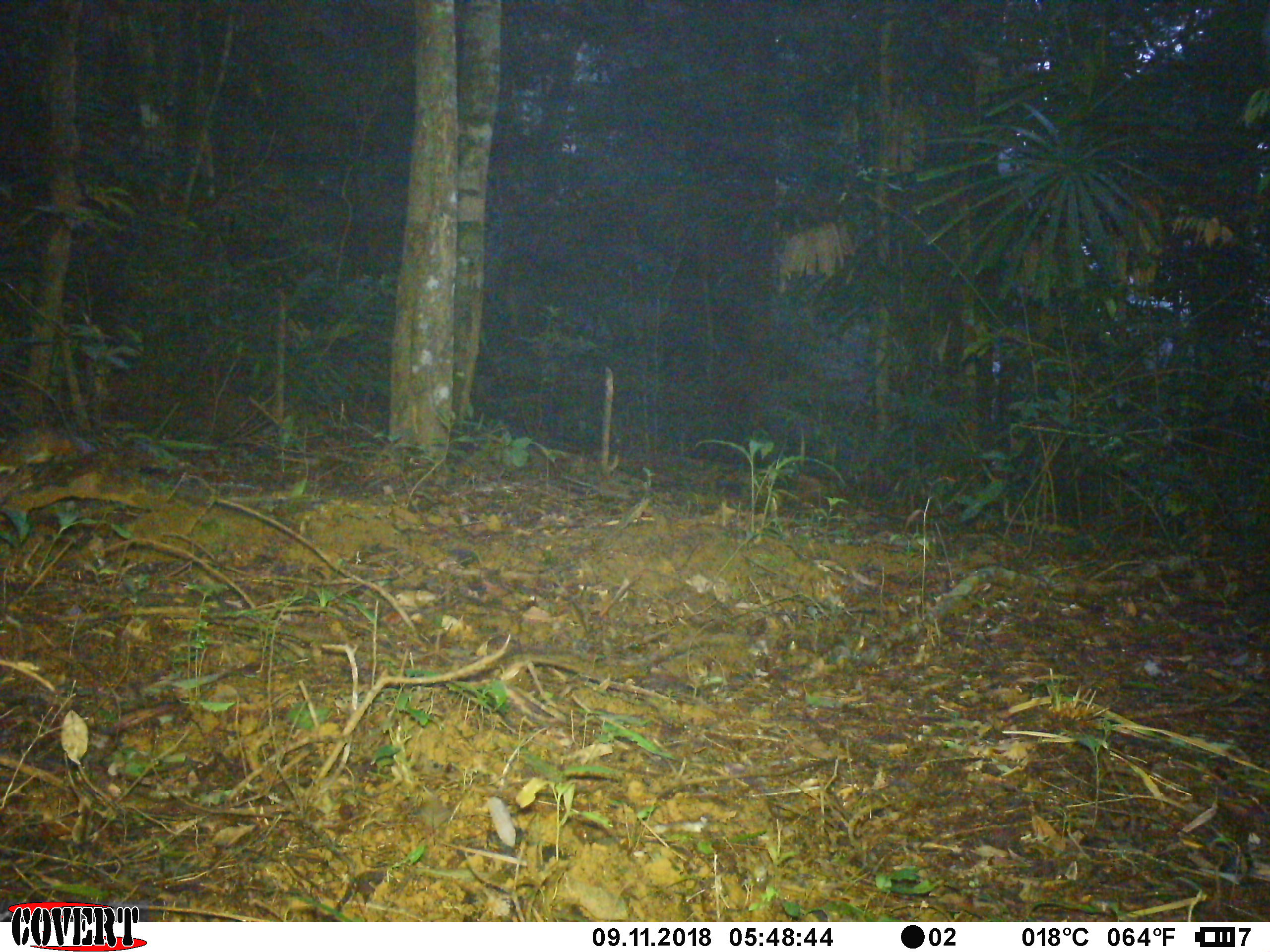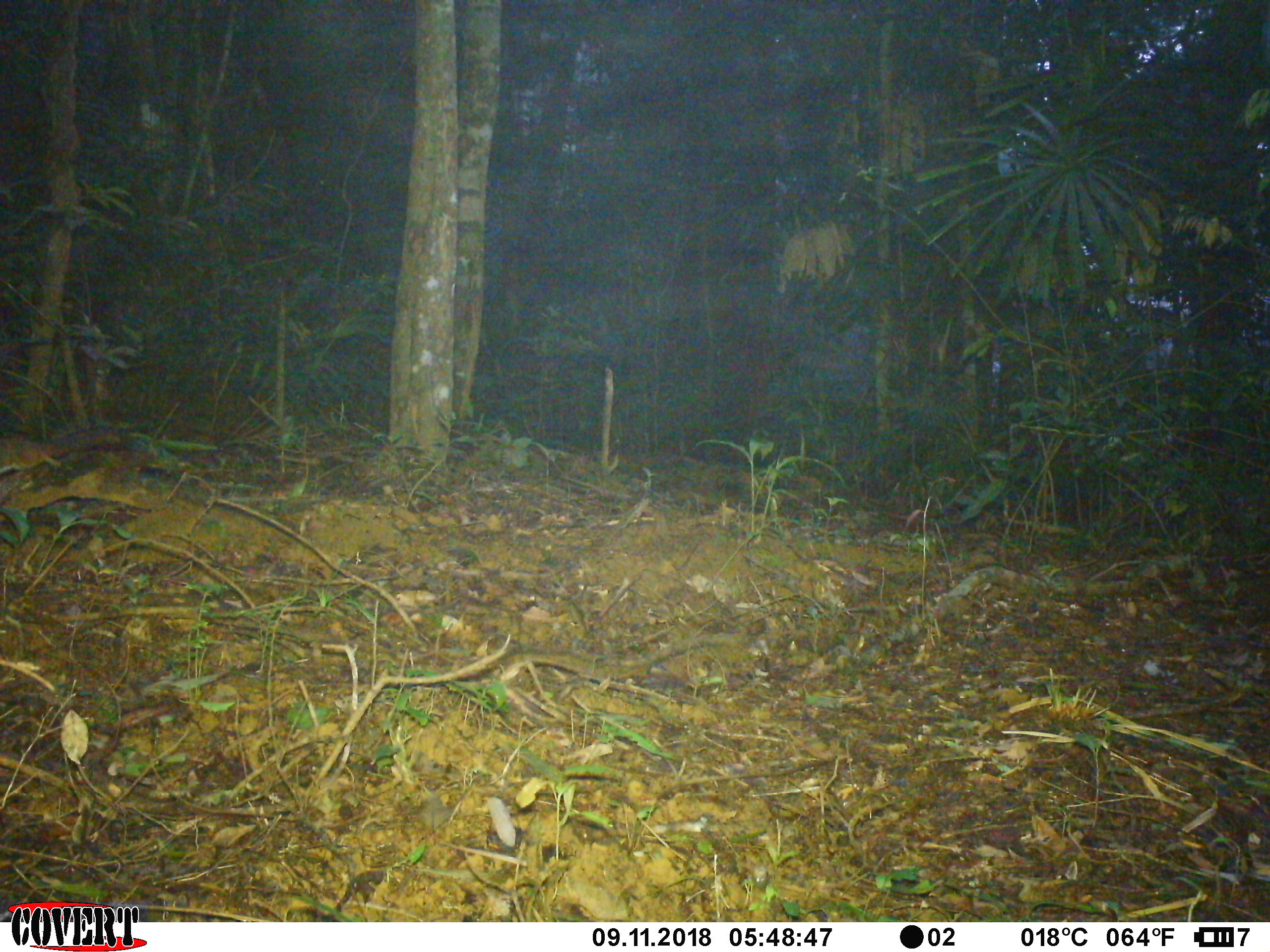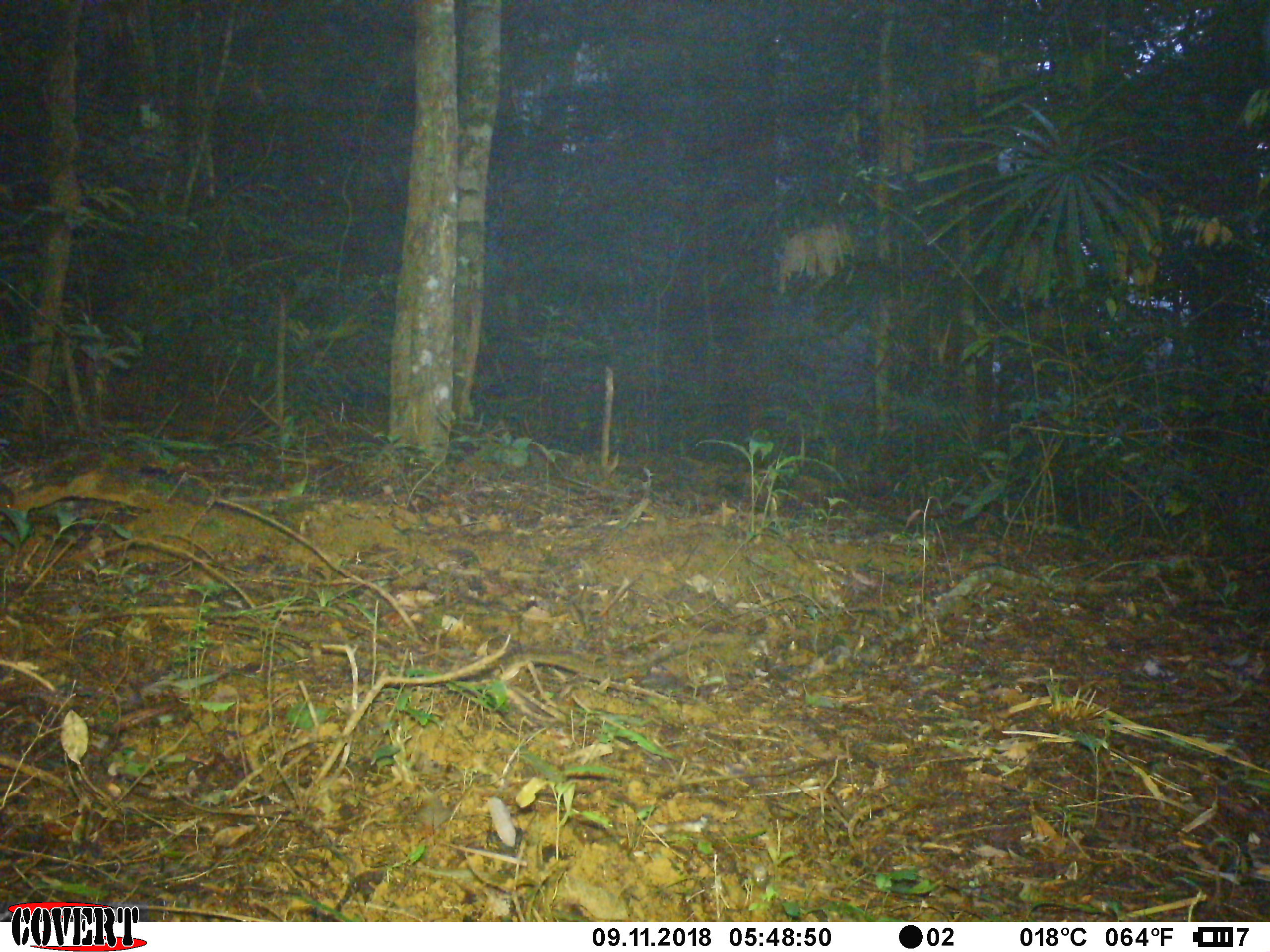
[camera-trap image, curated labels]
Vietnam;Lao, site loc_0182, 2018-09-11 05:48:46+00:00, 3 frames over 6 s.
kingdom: Animalia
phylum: Chordata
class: Mammalia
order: Rodentia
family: Sciuridae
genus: Dremomys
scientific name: Dremomys rufigenis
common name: red-cheeked squirrel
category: red cheeked squirrel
Red cheeked squirrel (red-cheeked squirrel) (Dremomys rufigenis). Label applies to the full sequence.